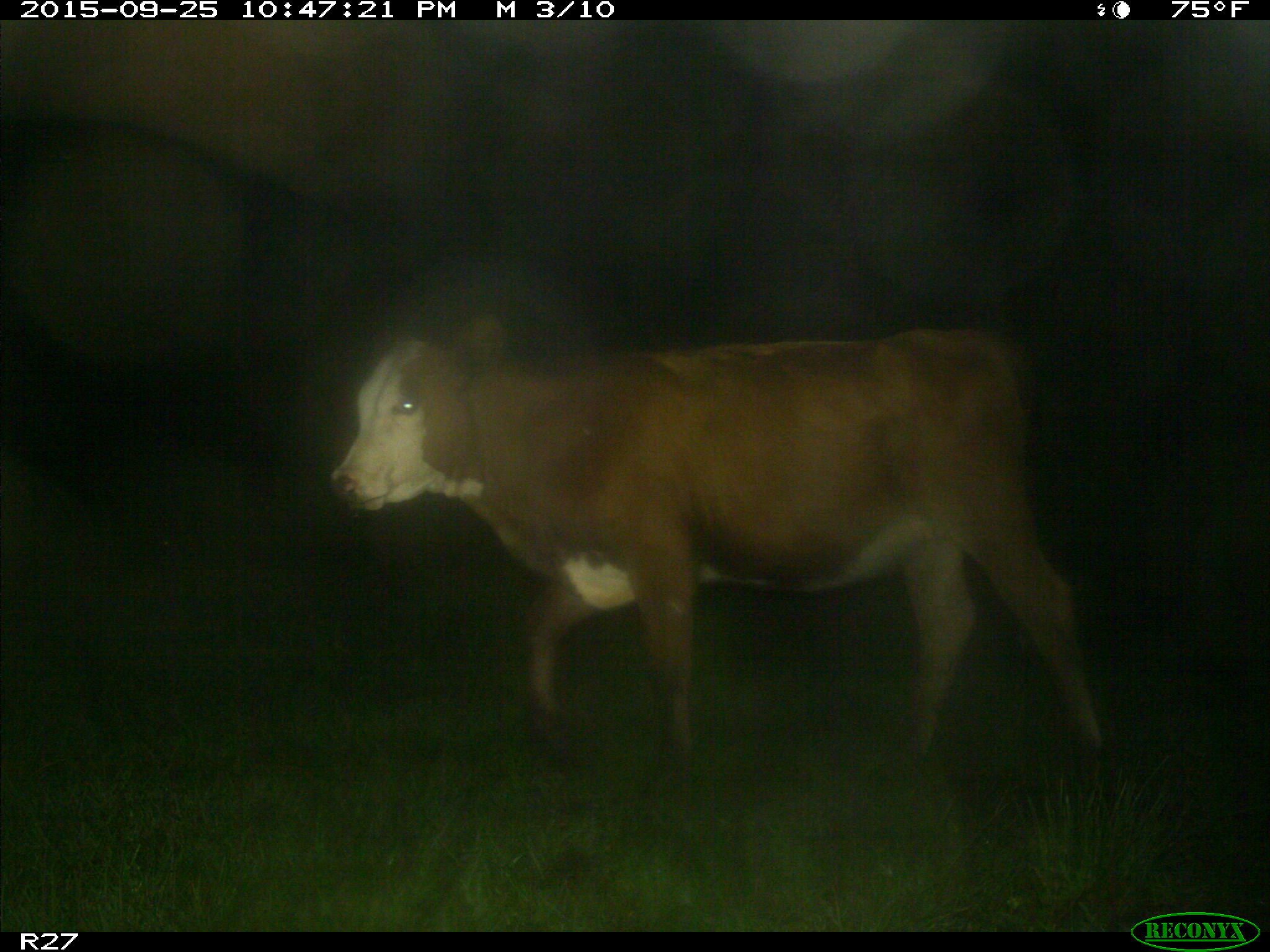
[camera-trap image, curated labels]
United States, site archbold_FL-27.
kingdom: Animalia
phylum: Chordata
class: Mammalia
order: Artiodactyla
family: Bovidae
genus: Bos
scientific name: Bos taurus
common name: domestic cow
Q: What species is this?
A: Bos taurus (domestic cow).